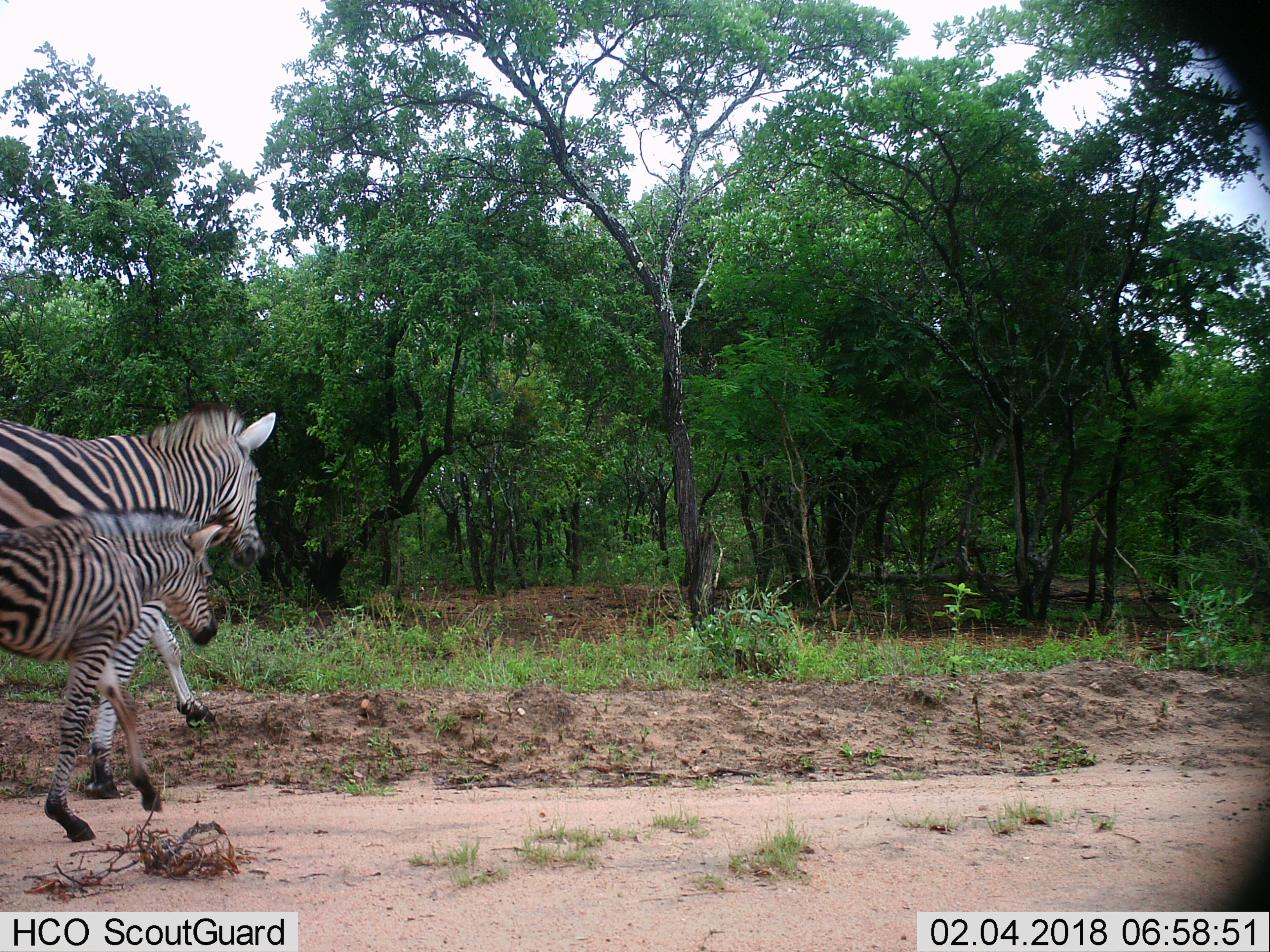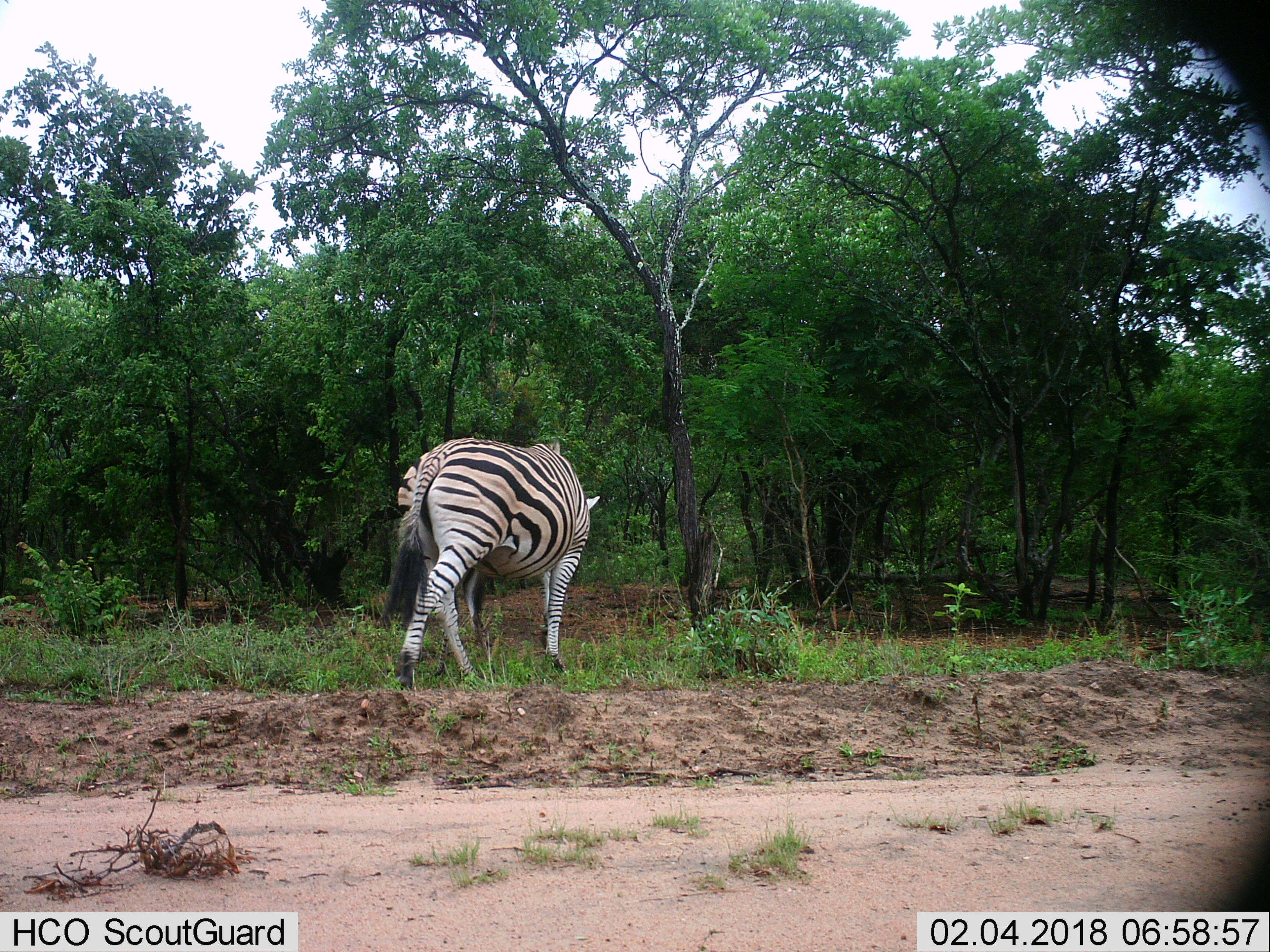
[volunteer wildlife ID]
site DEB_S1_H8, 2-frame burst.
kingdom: Animalia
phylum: Chordata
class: Mammalia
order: Perissodactyla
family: Equidae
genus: Equus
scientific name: Equus quagga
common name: plains zebra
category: zebraplains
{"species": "zebraplains (plains zebra) (Equus quagga)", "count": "2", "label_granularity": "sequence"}